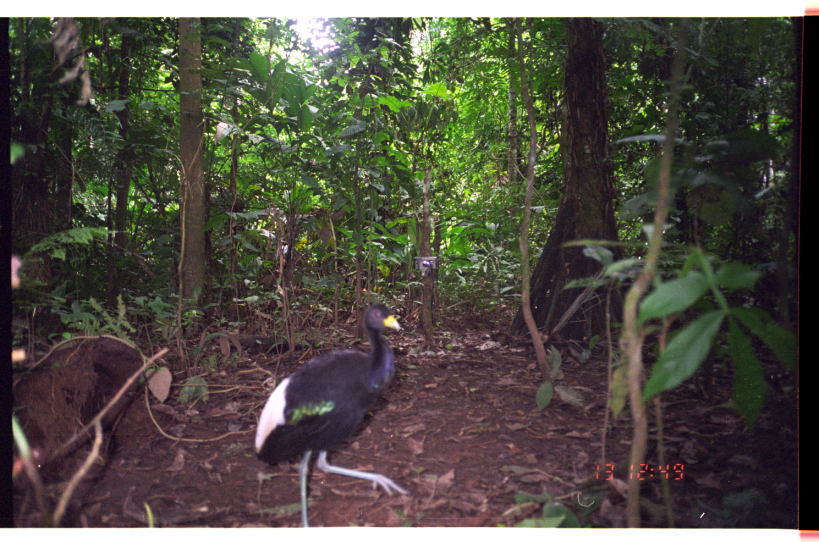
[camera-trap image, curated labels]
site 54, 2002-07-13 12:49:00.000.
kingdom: Animalia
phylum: Chordata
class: Aves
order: Gruiformes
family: Psophiidae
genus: Psophia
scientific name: Psophia leucoptera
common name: pale-winged trumpeter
Psophia leucoptera (pale-winged trumpeter).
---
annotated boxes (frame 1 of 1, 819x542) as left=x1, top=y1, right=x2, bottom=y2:
psophia leucoptera: left=252, top=302, right=409, bottom=527